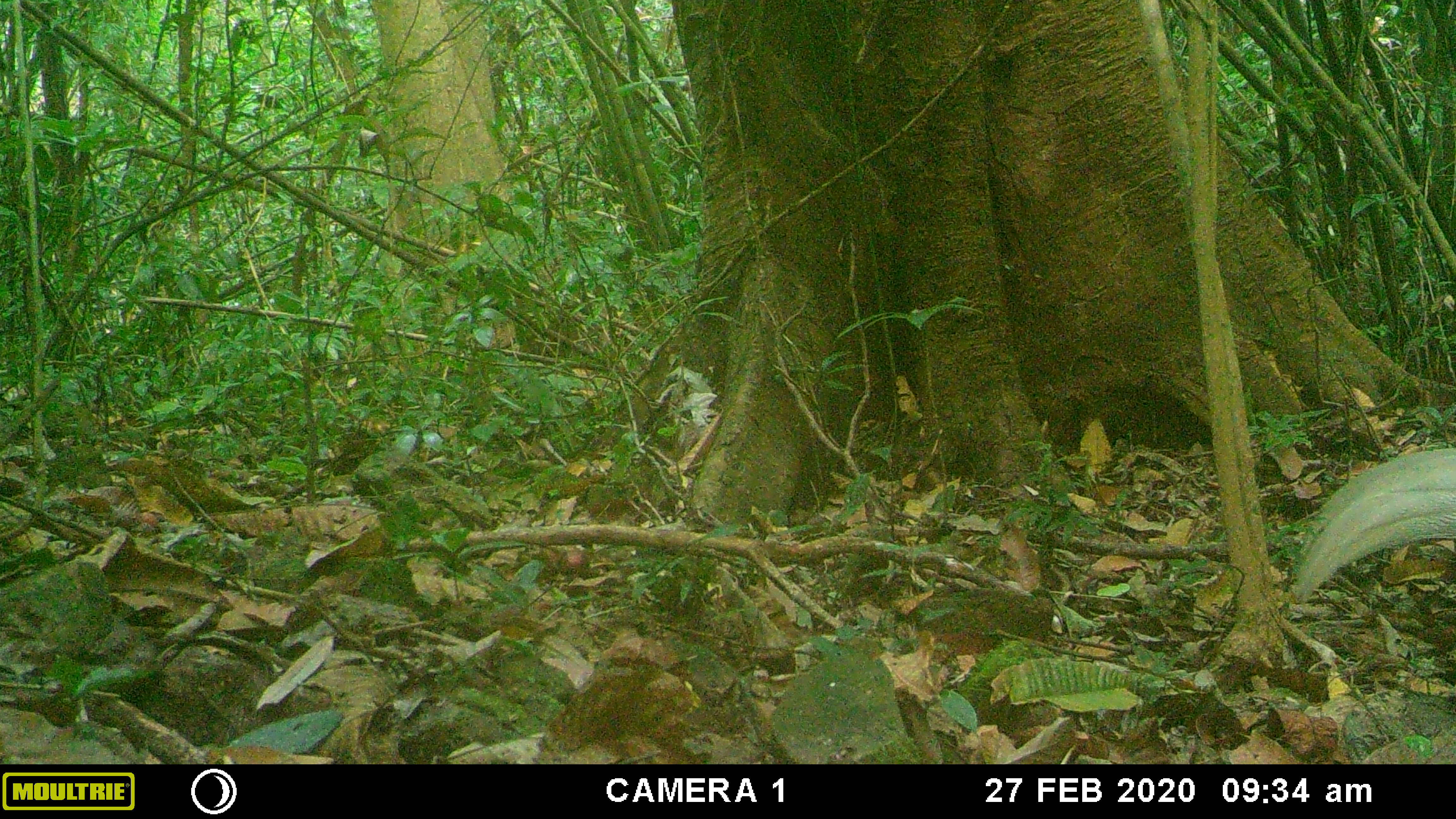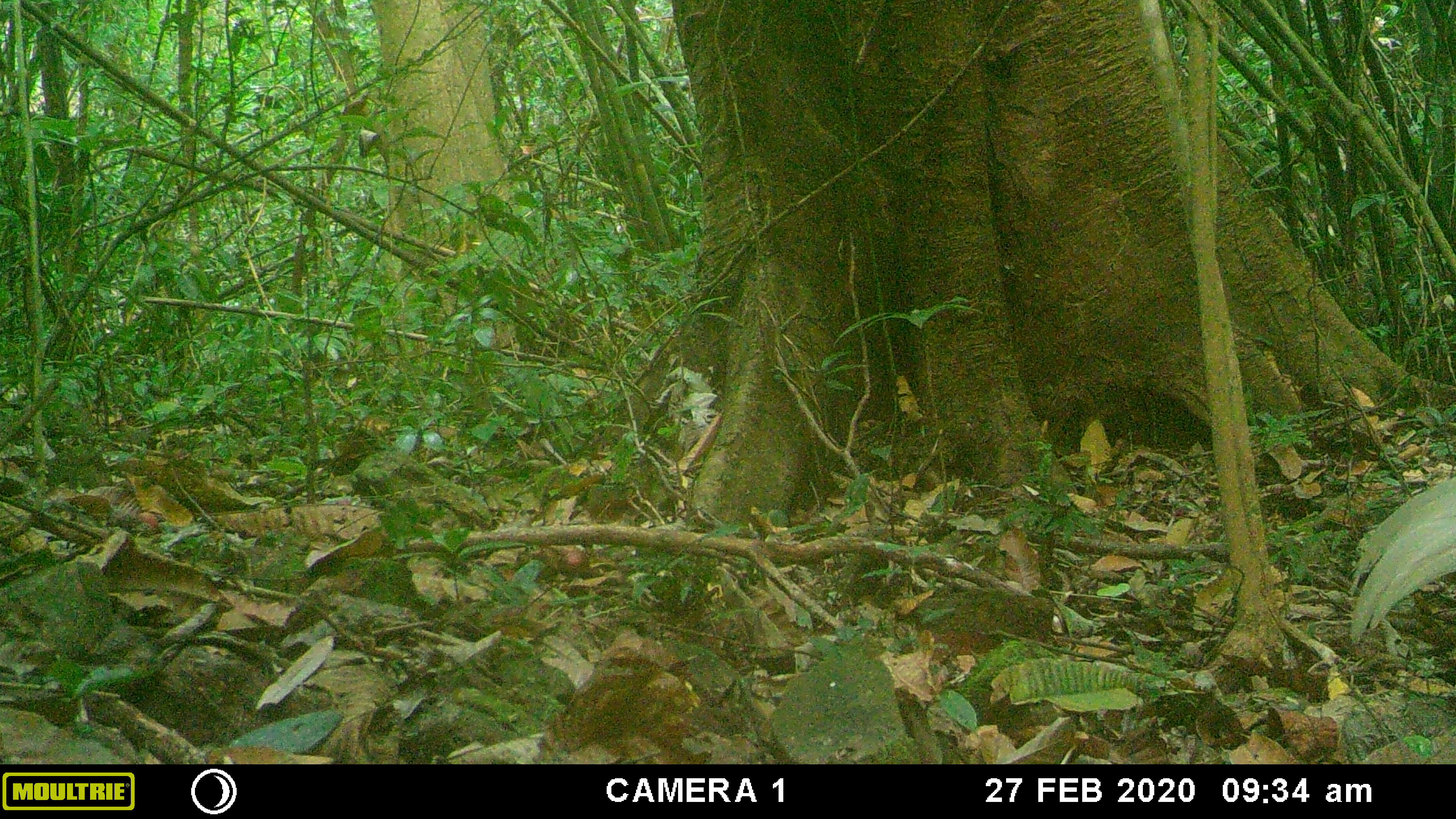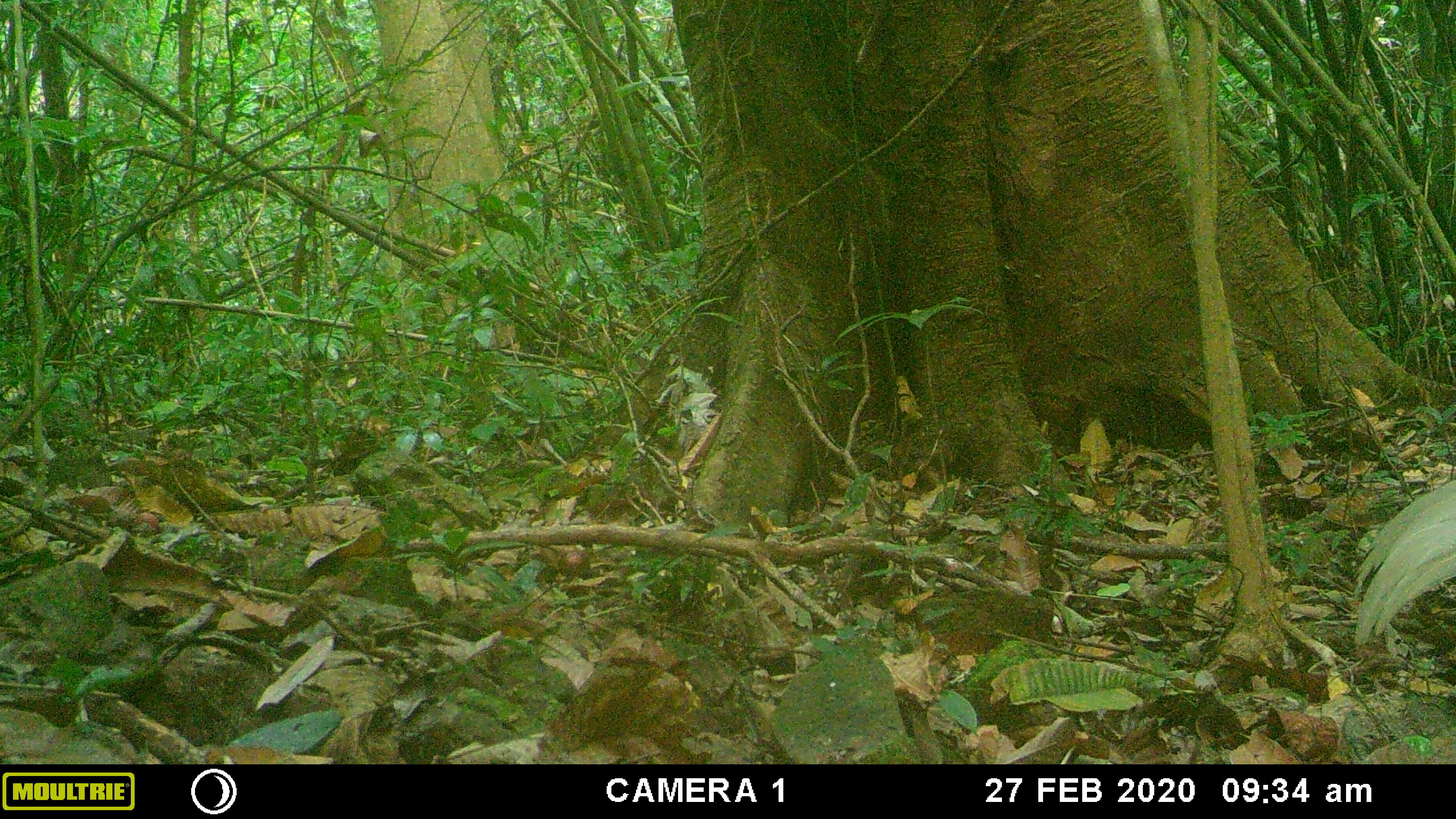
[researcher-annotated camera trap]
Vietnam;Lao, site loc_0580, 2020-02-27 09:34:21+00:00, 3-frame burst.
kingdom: Animalia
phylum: Chordata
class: Aves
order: Galliformes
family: Phasianidae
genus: Lophura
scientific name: Lophura nycthemera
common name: silver pheasant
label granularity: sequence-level